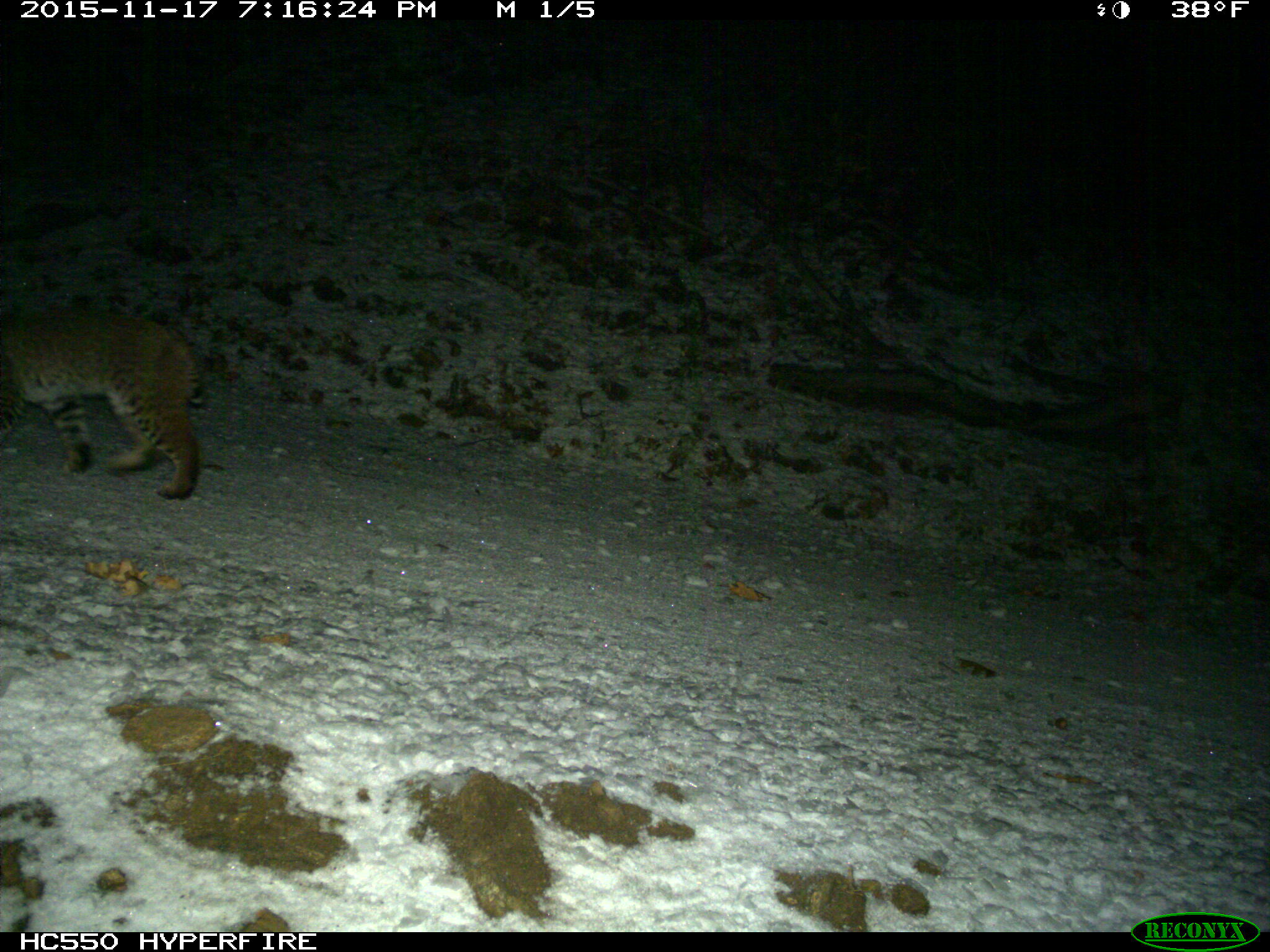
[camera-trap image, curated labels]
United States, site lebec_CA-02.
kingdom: Animalia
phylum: Chordata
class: Mammalia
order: Carnivora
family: Felidae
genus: Lynx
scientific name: Lynx rufus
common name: bobcat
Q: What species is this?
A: Lynx rufus (bobcat).